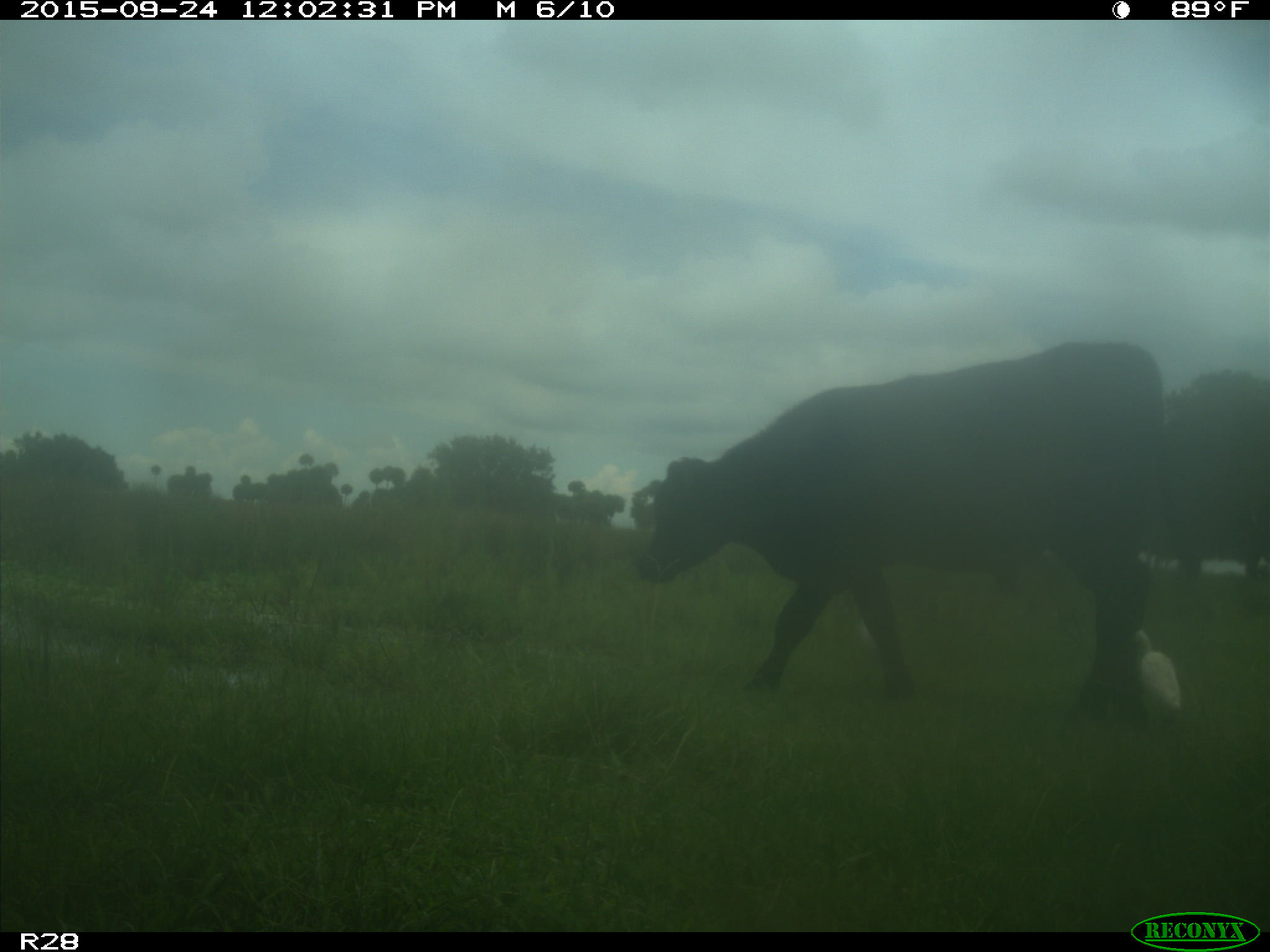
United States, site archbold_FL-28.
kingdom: Animalia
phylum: Chordata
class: Mammalia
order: Artiodactyla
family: Bovidae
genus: Bos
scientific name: Bos taurus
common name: domestic cow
Bos taurus (domestic cow).